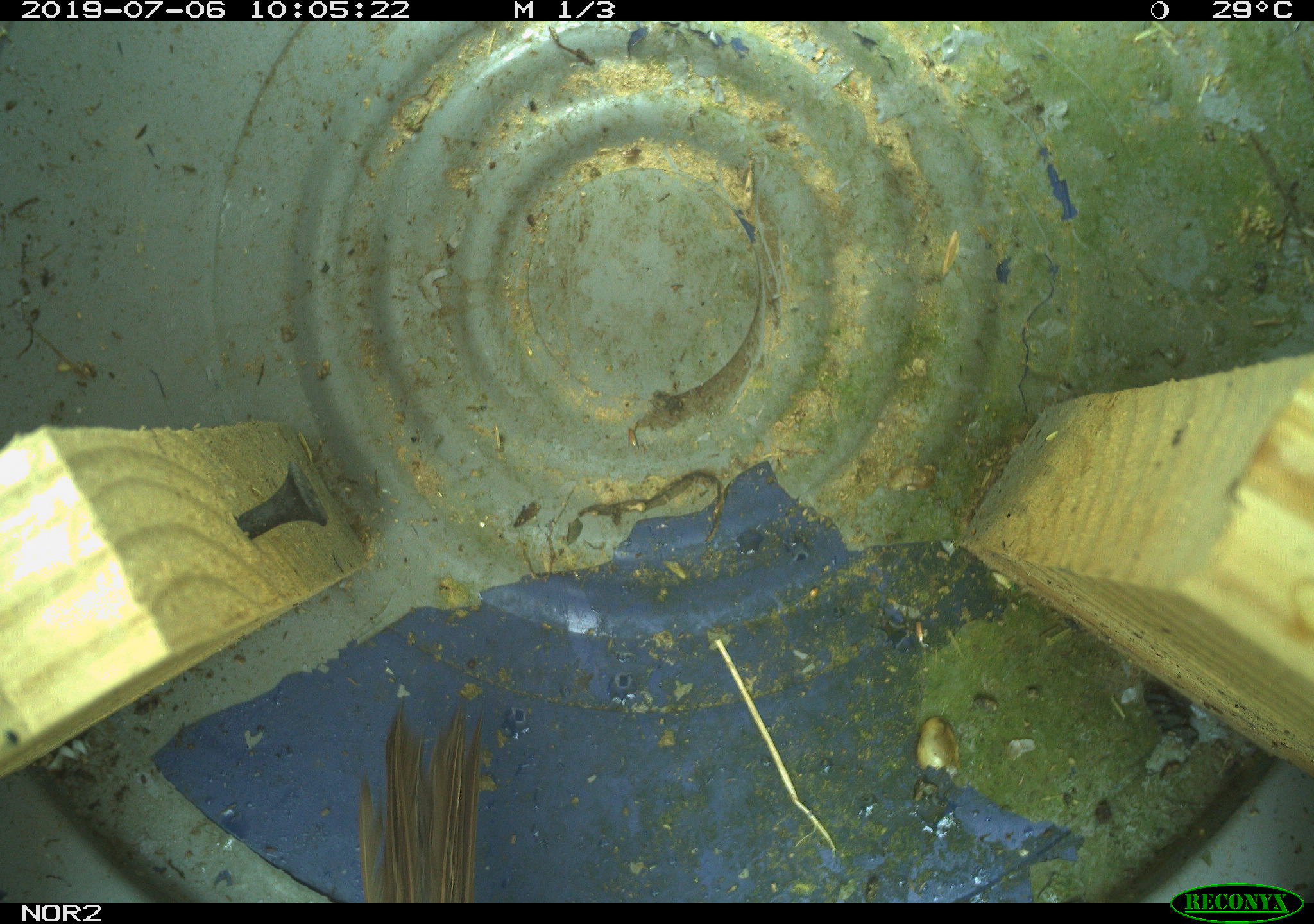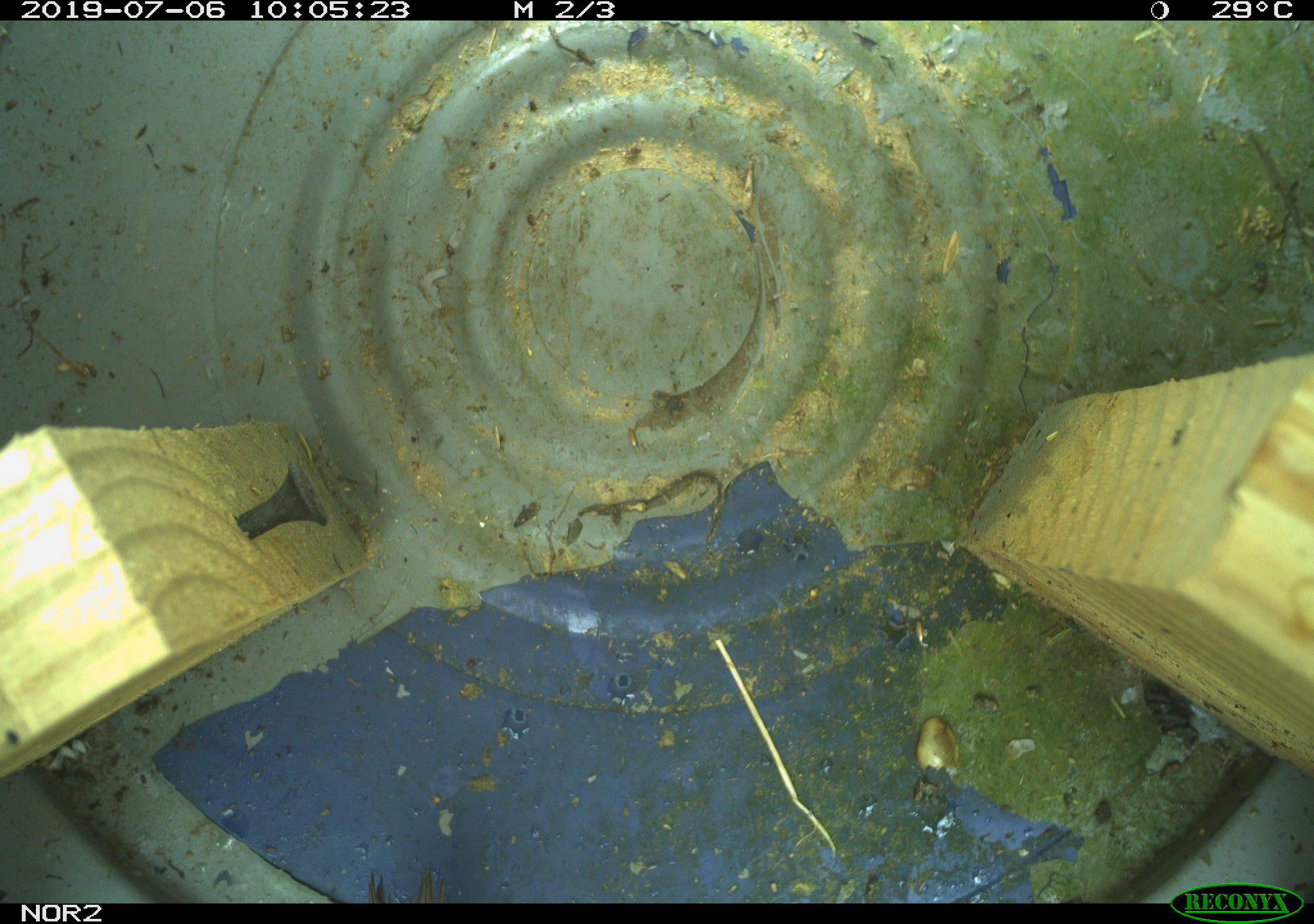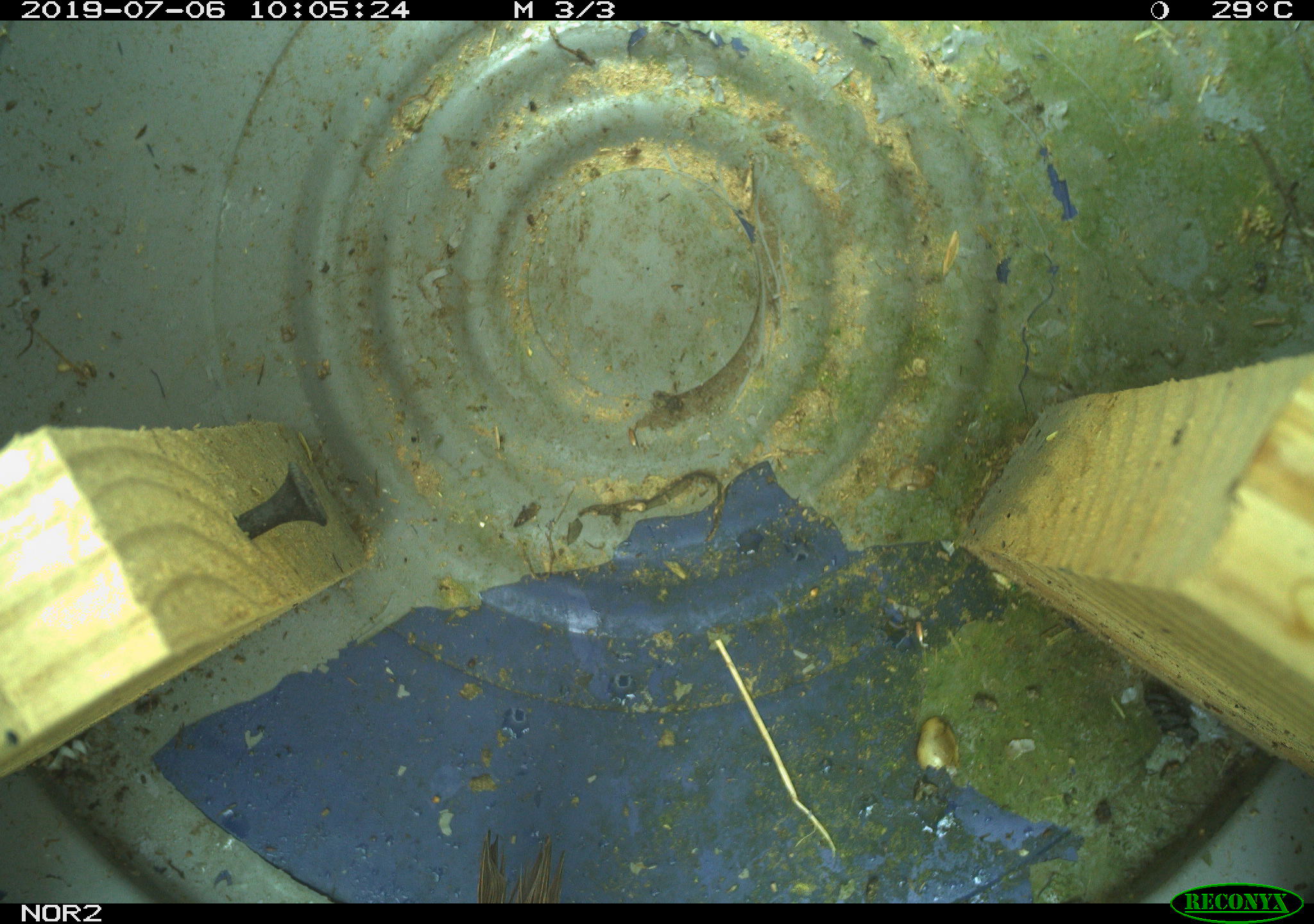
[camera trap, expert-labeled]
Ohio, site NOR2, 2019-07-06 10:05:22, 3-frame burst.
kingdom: Animalia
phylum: Chordata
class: Aves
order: Passeriformes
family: Passerellidae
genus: Melospiza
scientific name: Melospiza melodia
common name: song sparrow